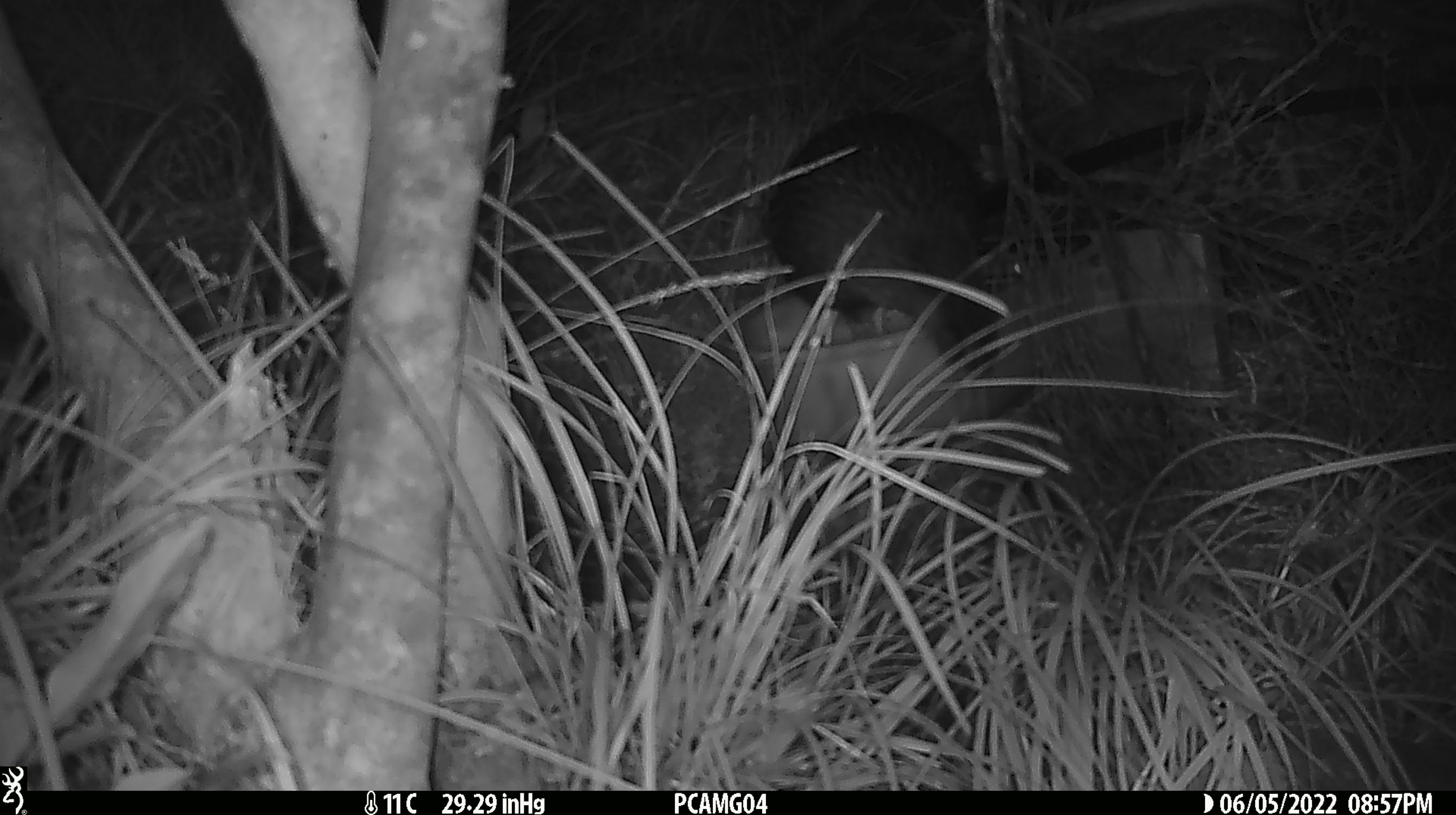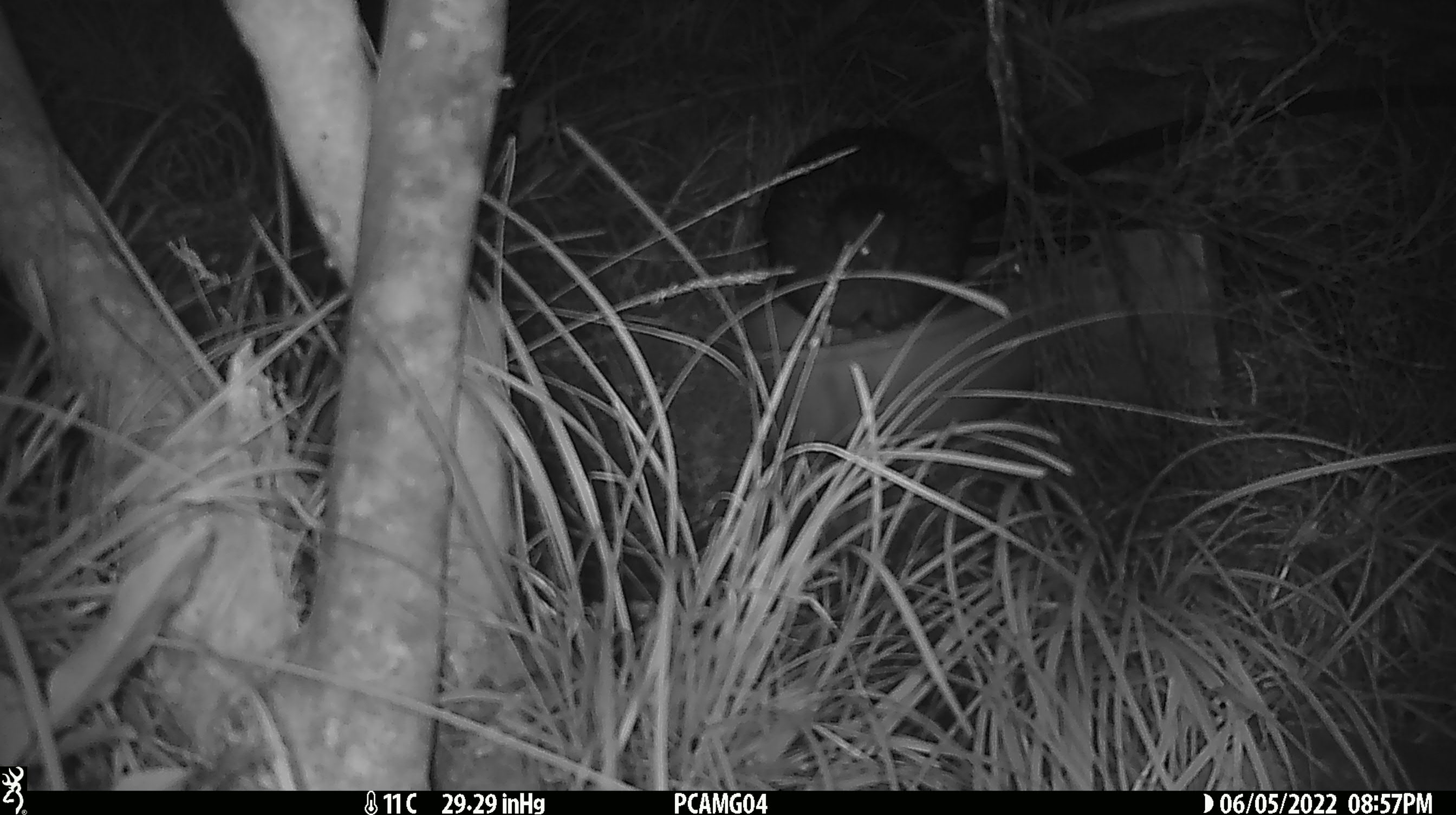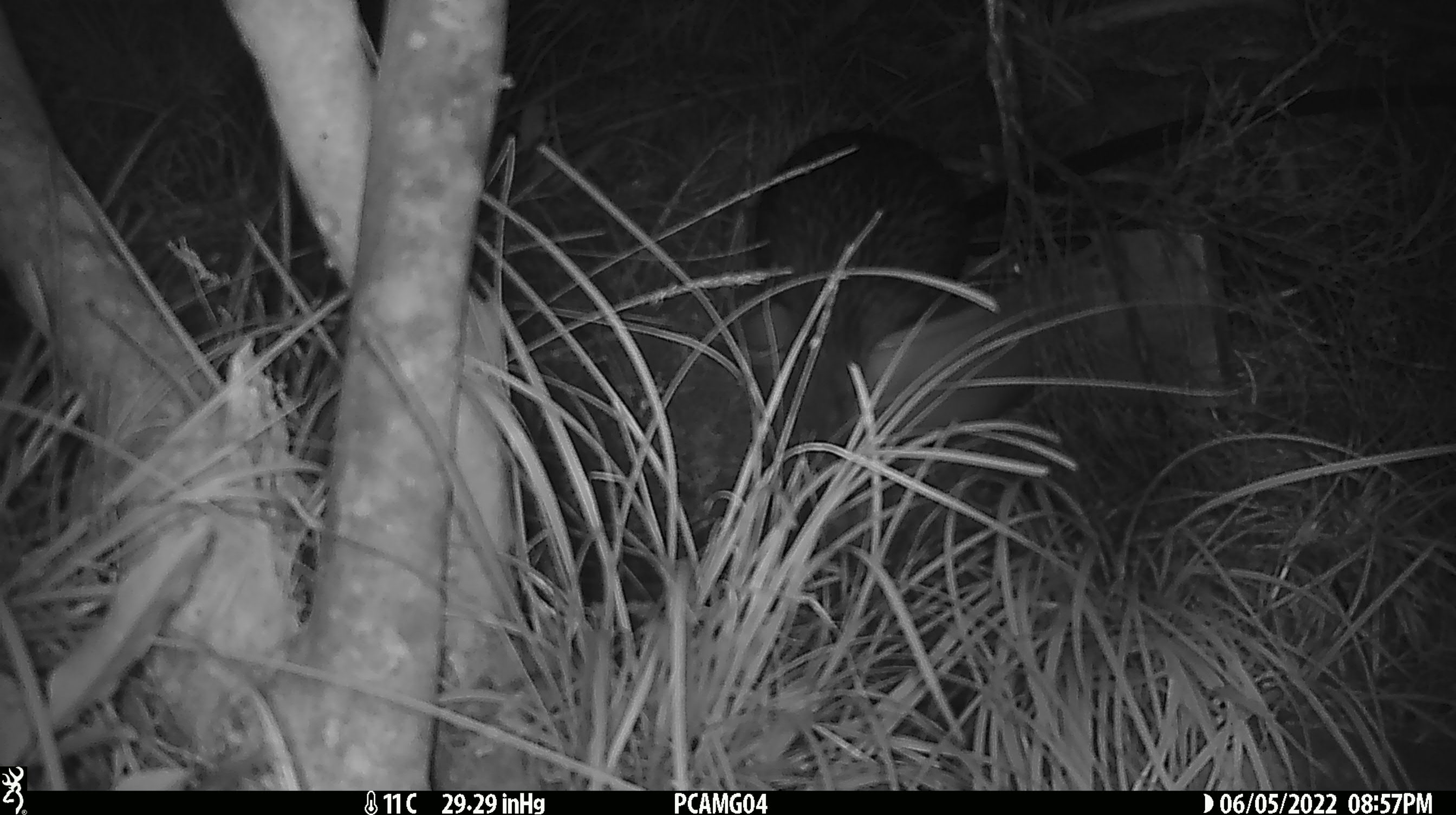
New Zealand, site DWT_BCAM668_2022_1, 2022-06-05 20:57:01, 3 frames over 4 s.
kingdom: Animalia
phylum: Chordata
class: Aves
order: Gruiformes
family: Rallidae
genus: Gallirallus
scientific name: Gallirallus australis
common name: weka